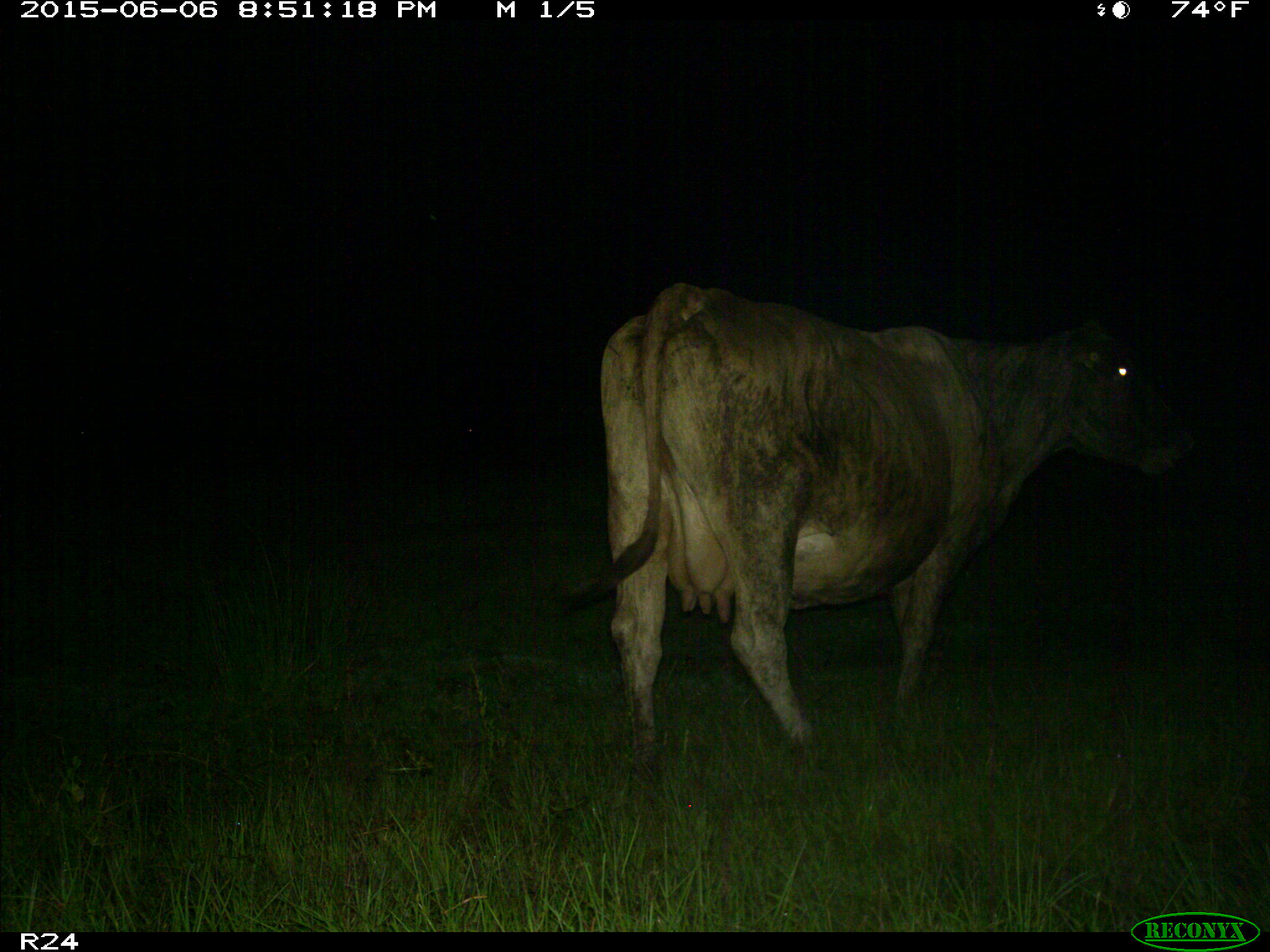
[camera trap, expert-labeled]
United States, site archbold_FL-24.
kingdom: Animalia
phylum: Chordata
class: Mammalia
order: Artiodactyla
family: Bovidae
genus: Bos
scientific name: Bos taurus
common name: domestic cow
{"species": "Bos taurus (domestic cow)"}